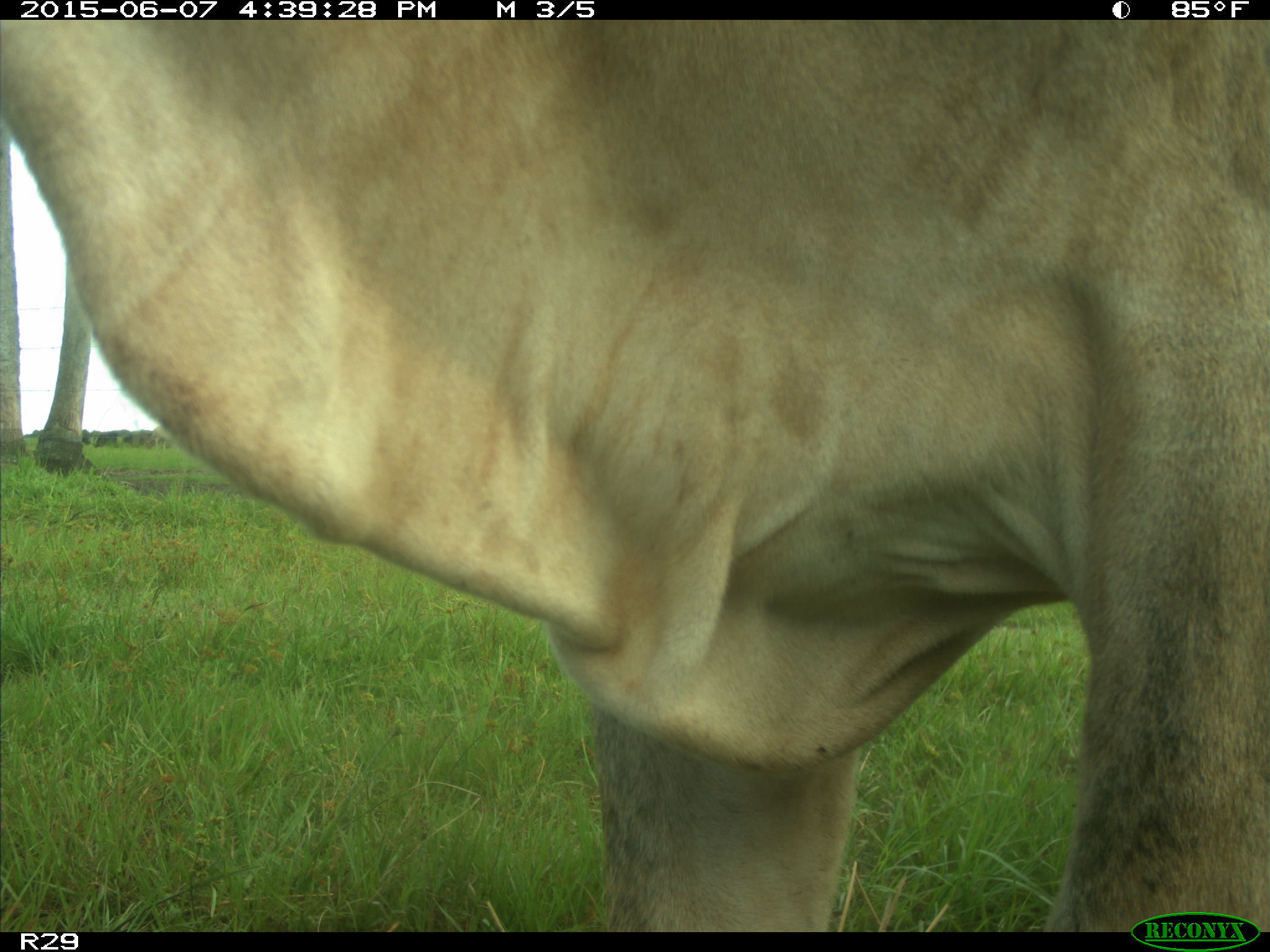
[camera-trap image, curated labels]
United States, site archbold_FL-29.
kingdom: Animalia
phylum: Chordata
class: Mammalia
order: Artiodactyla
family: Bovidae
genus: Bos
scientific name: Bos taurus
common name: domestic cow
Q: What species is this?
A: Bos taurus (domestic cow).